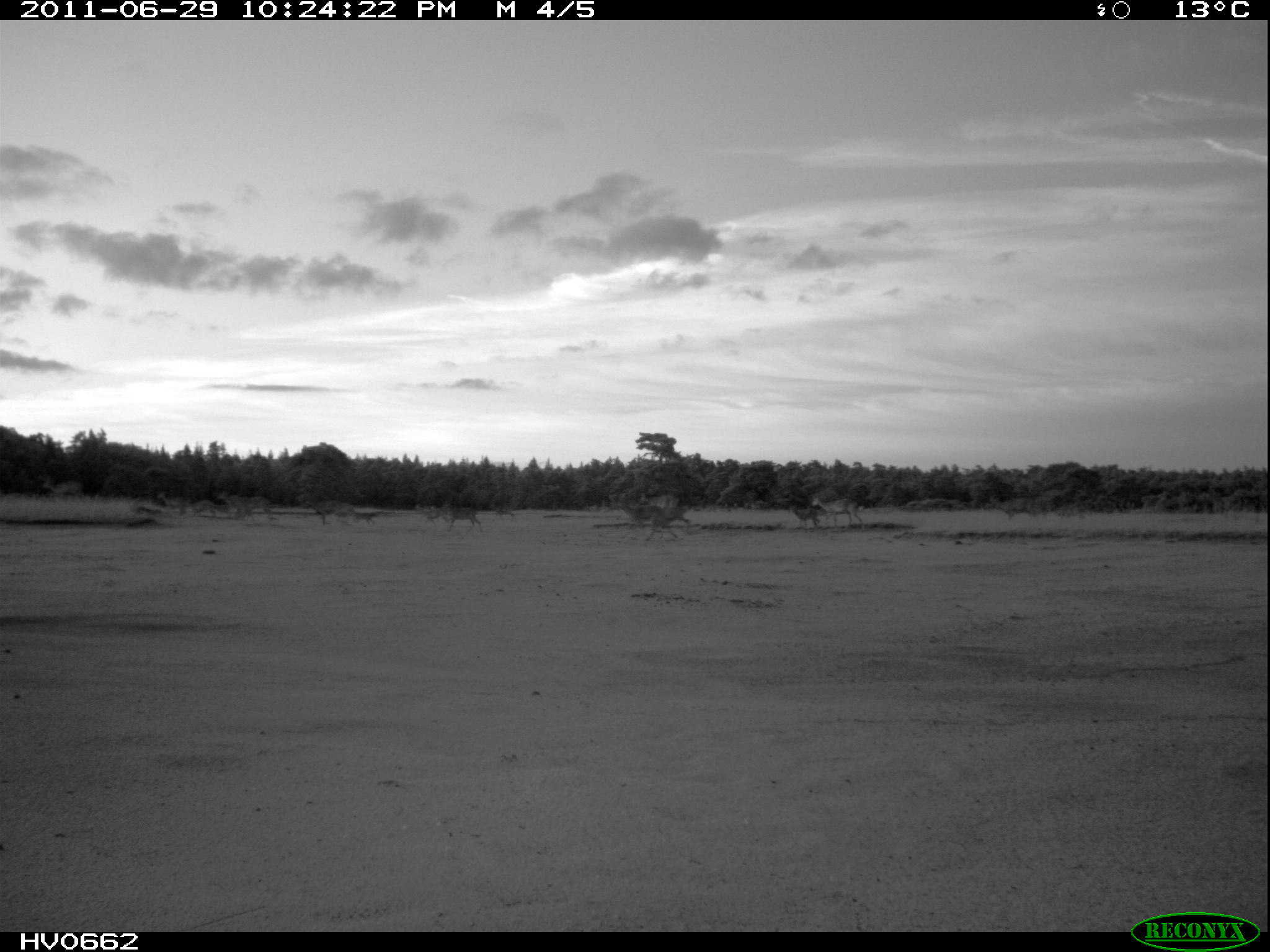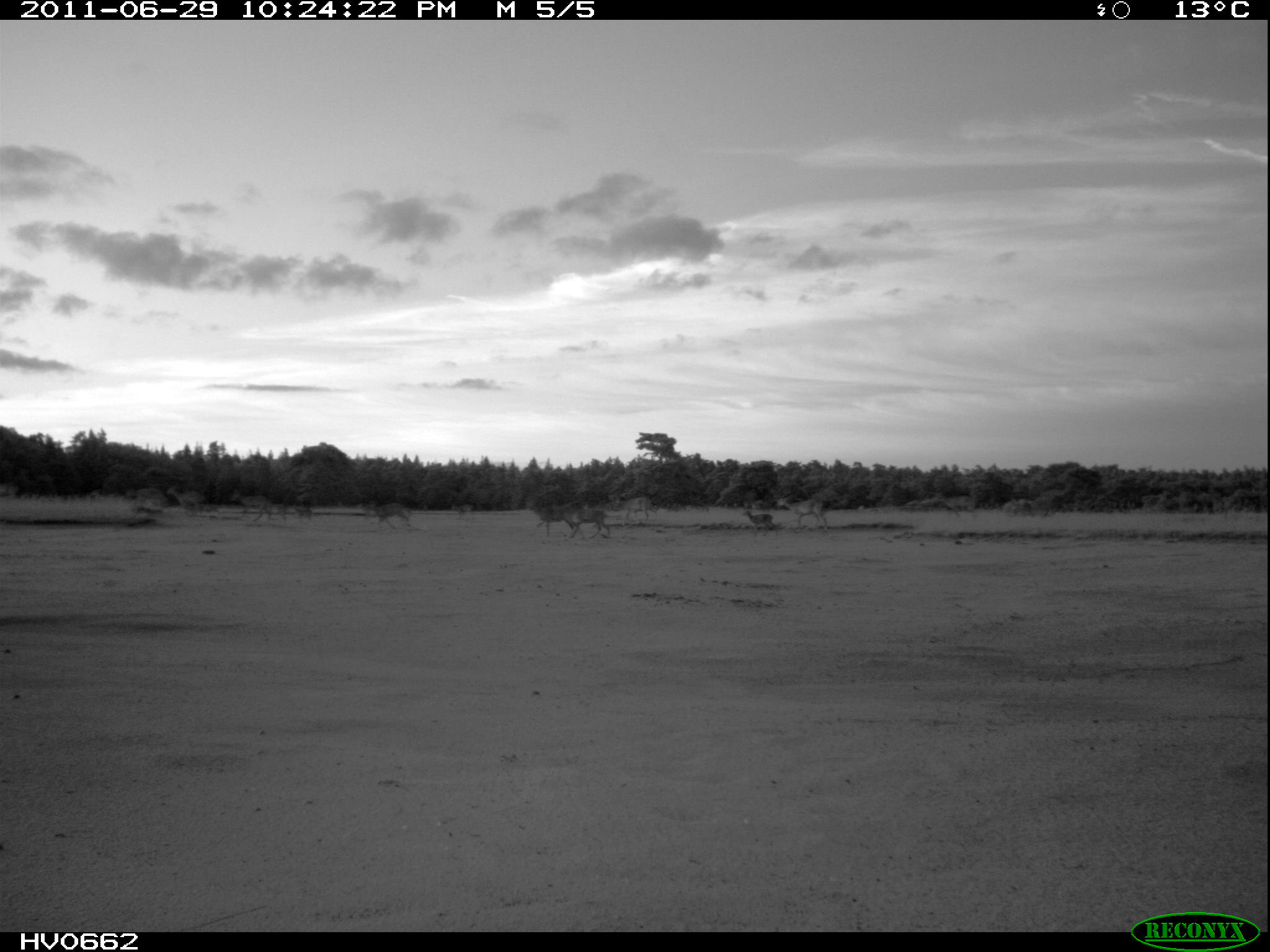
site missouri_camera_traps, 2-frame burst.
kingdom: Animalia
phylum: Chordata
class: Mammalia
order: Artiodactyla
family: Bovidae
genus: Ovis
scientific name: Ovis ammon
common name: mouflon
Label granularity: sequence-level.